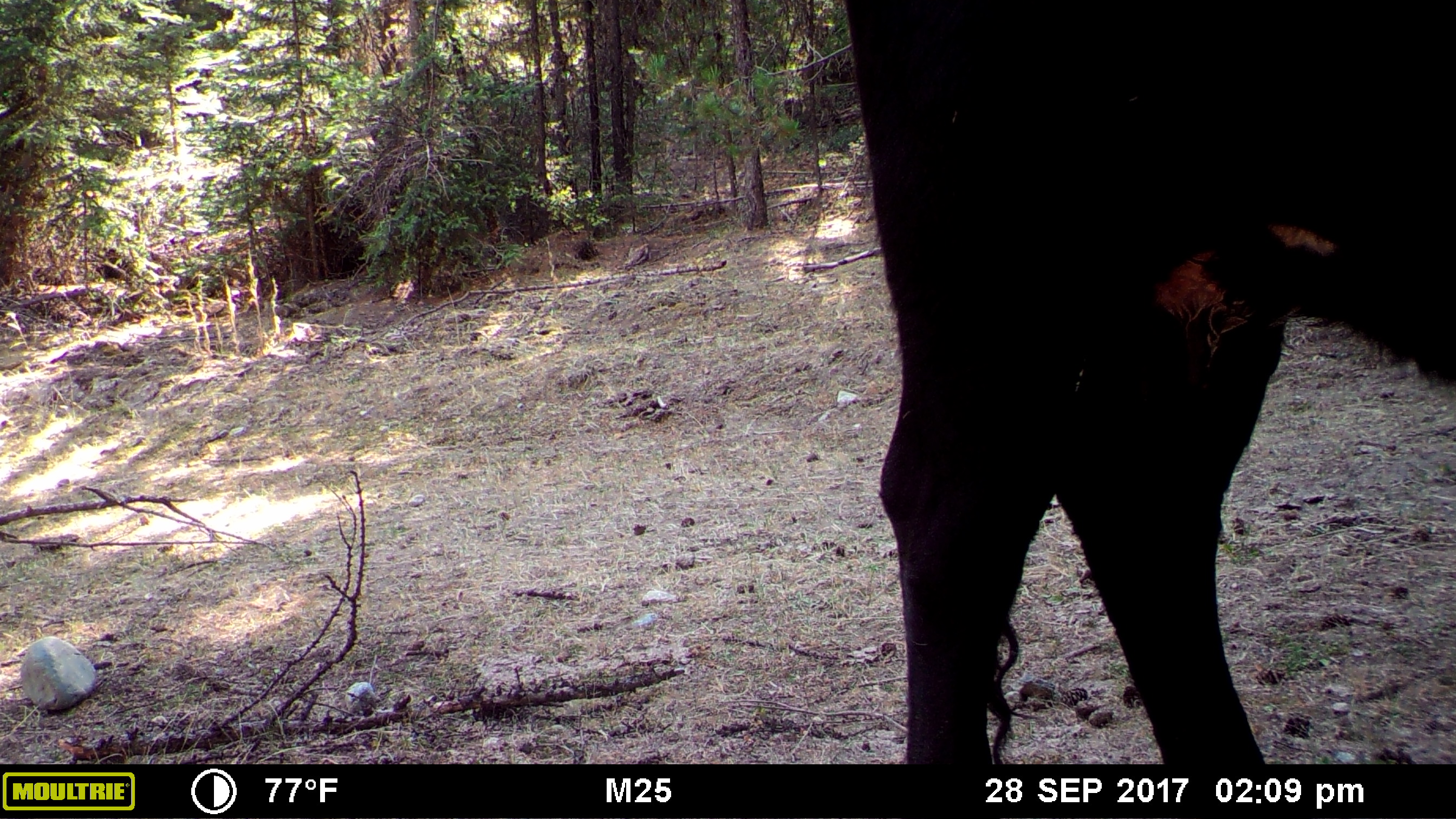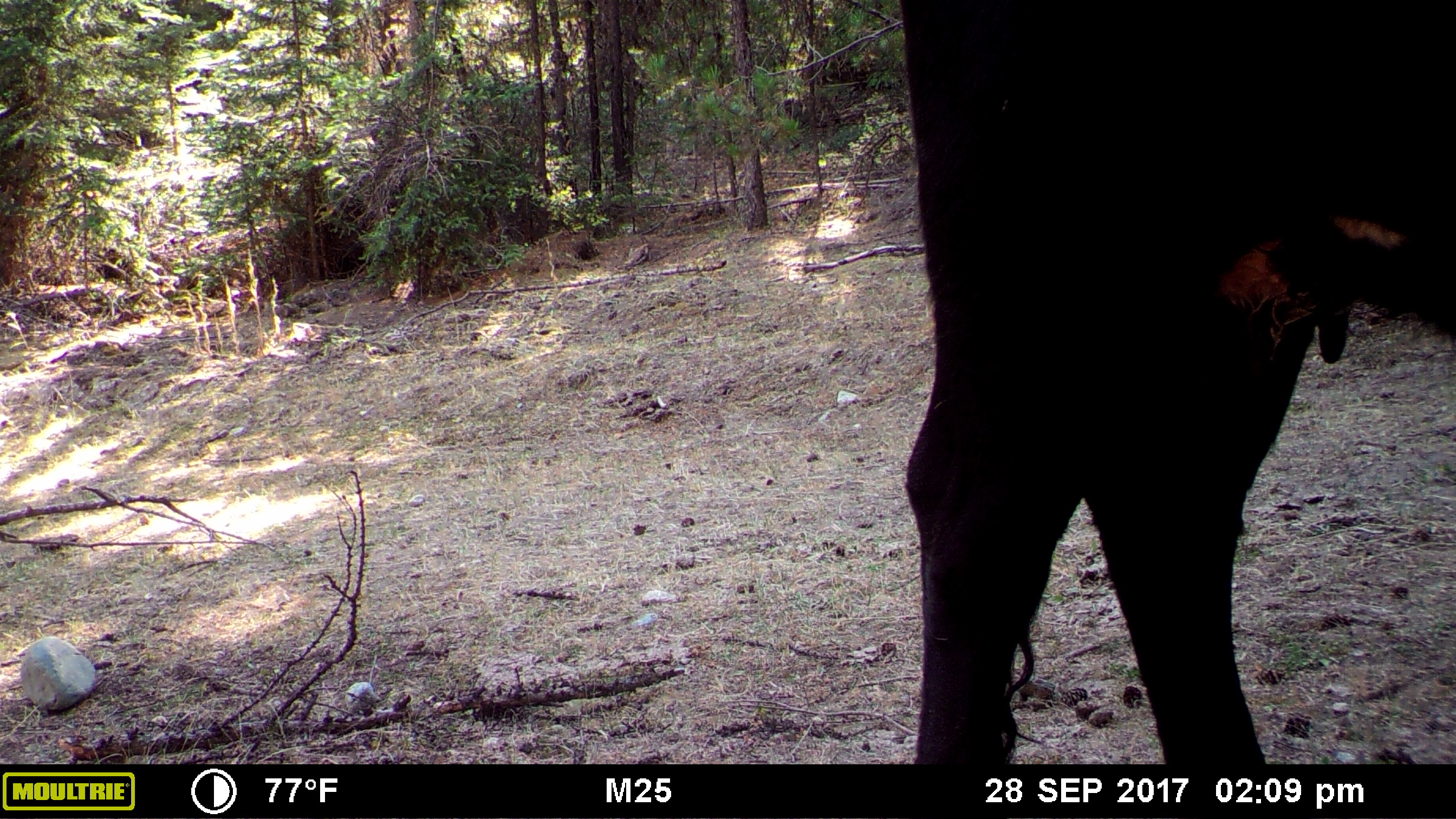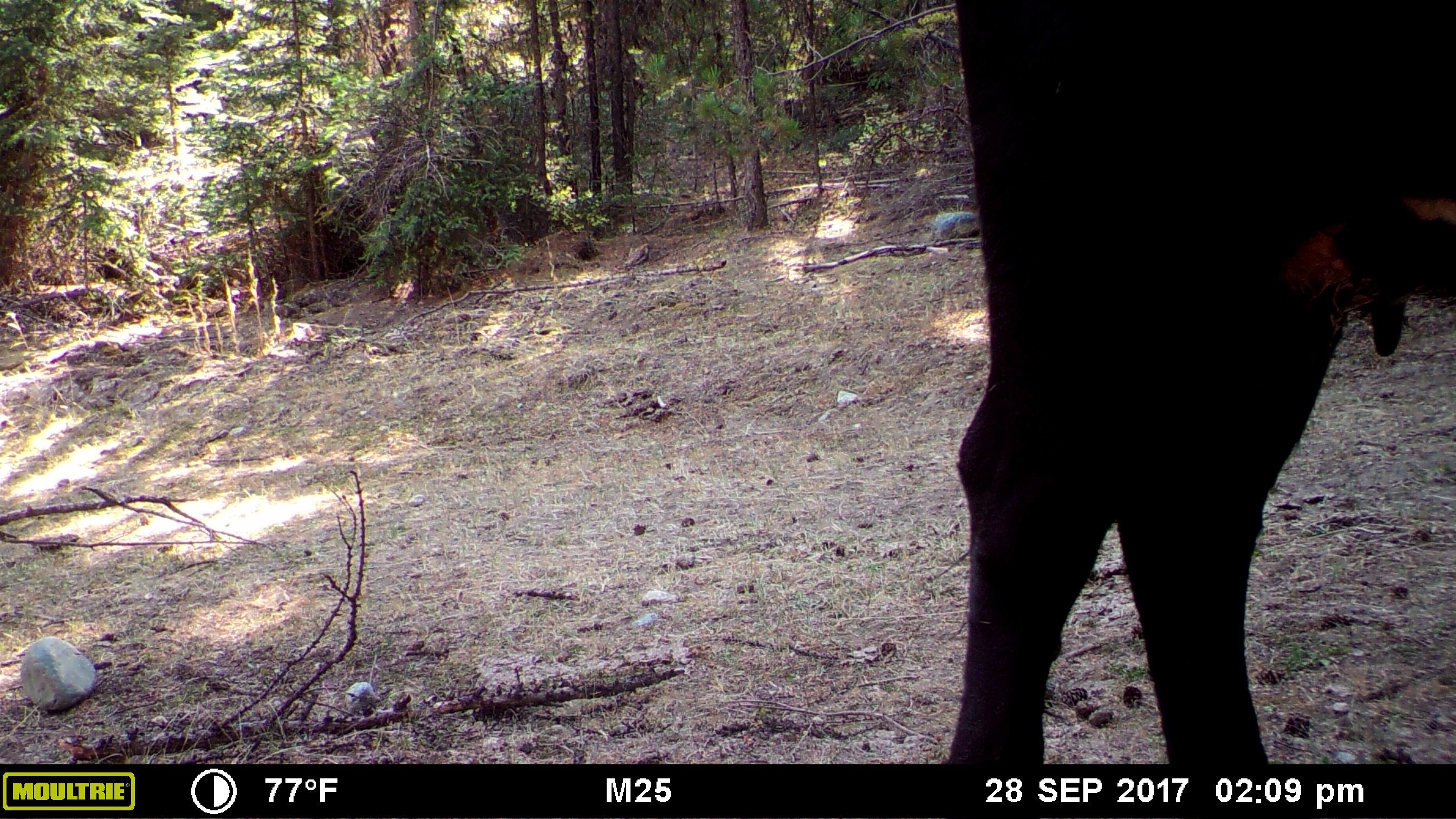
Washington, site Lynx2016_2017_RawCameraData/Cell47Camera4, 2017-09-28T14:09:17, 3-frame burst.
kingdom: Animalia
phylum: Chordata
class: Mammalia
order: Artiodactyla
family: Bovidae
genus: Bos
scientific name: Bos taurus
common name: domestic cattle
Domestic cattle (Bos taurus). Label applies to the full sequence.